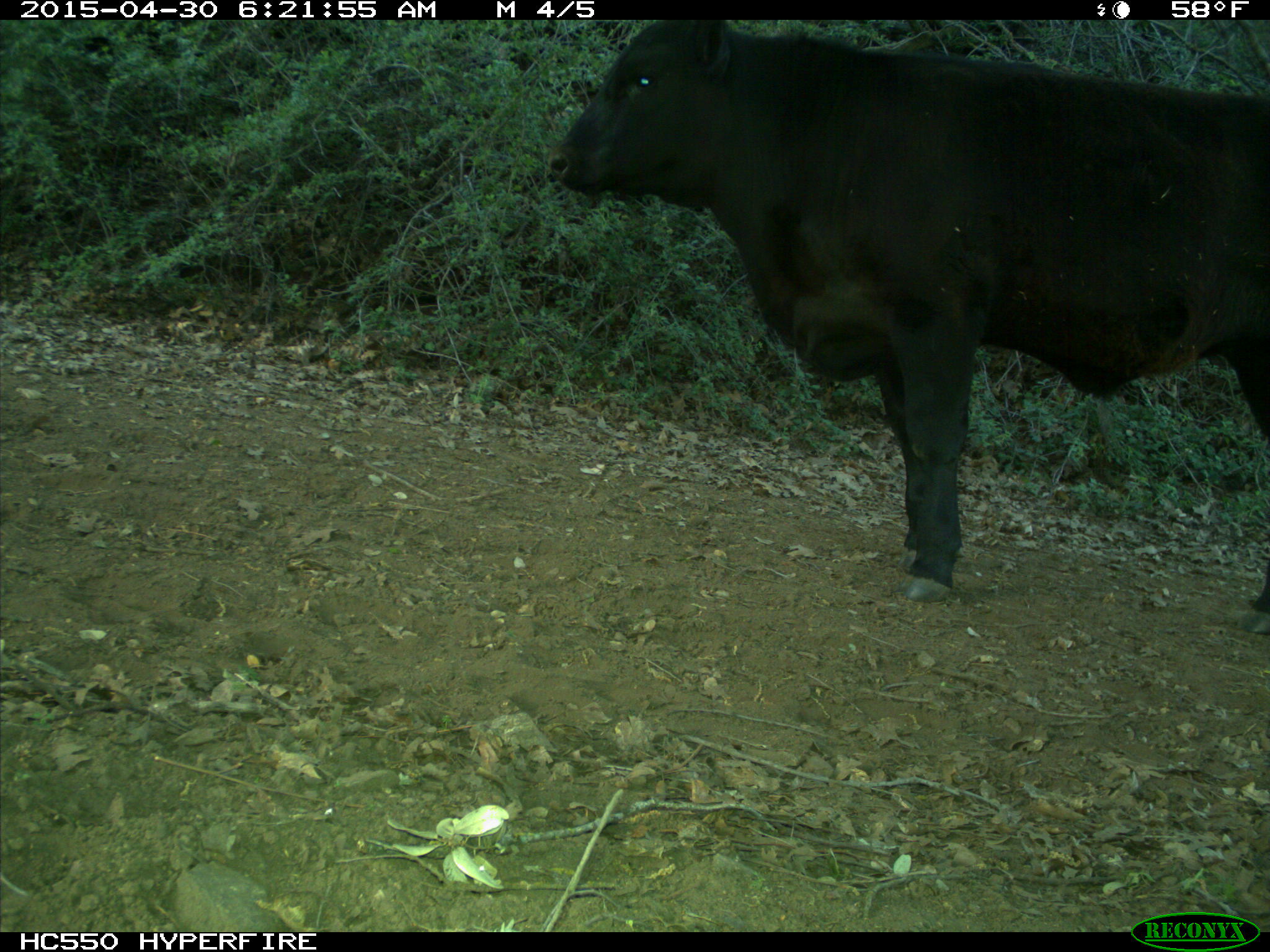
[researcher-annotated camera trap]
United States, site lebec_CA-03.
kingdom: Animalia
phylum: Chordata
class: Mammalia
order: Artiodactyla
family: Bovidae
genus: Bos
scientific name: Bos taurus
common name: domestic cow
Bos taurus (domestic cow).